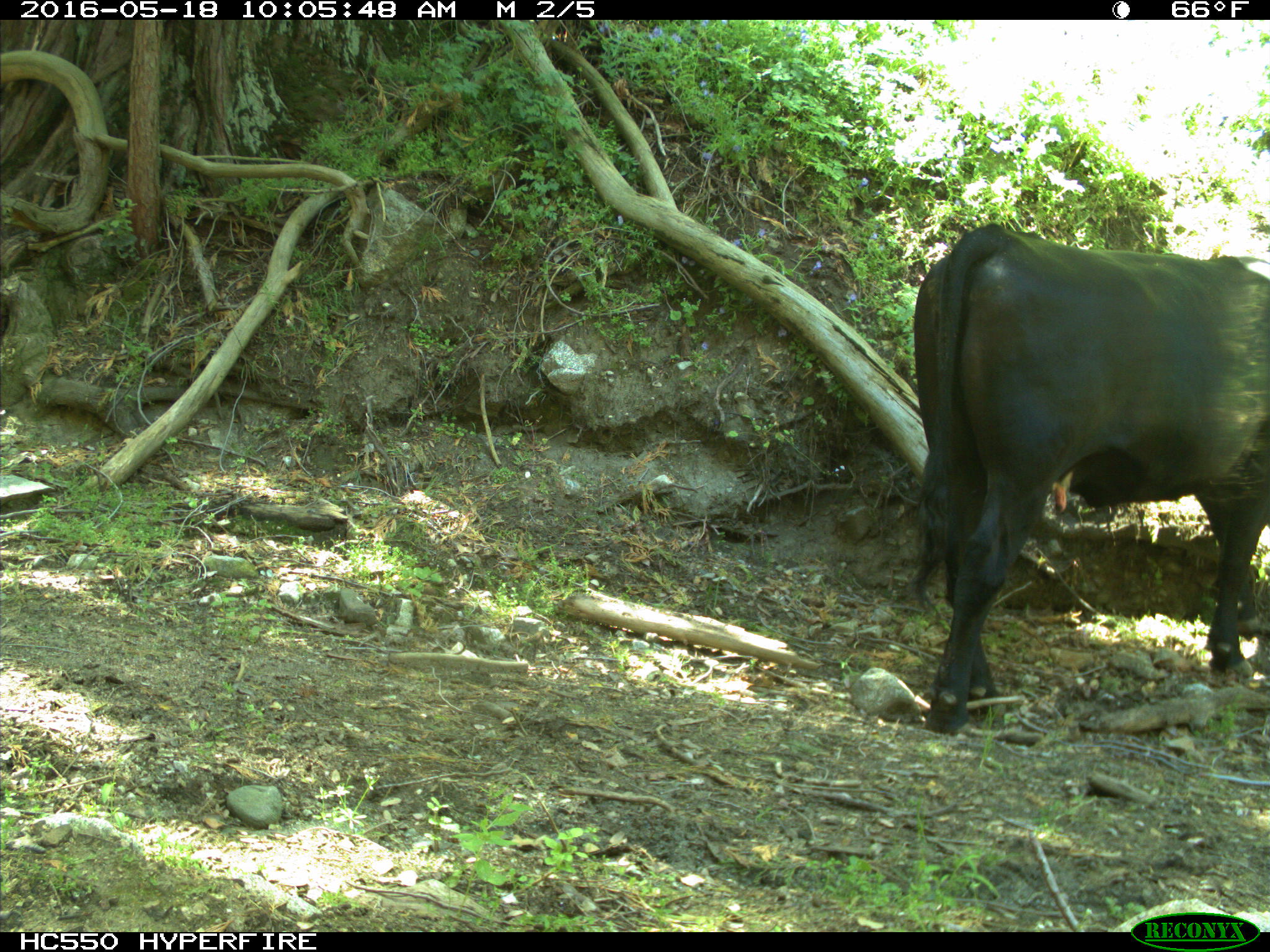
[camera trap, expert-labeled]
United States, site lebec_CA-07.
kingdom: Animalia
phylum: Chordata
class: Mammalia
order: Artiodactyla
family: Bovidae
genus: Bos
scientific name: Bos taurus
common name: domestic cow